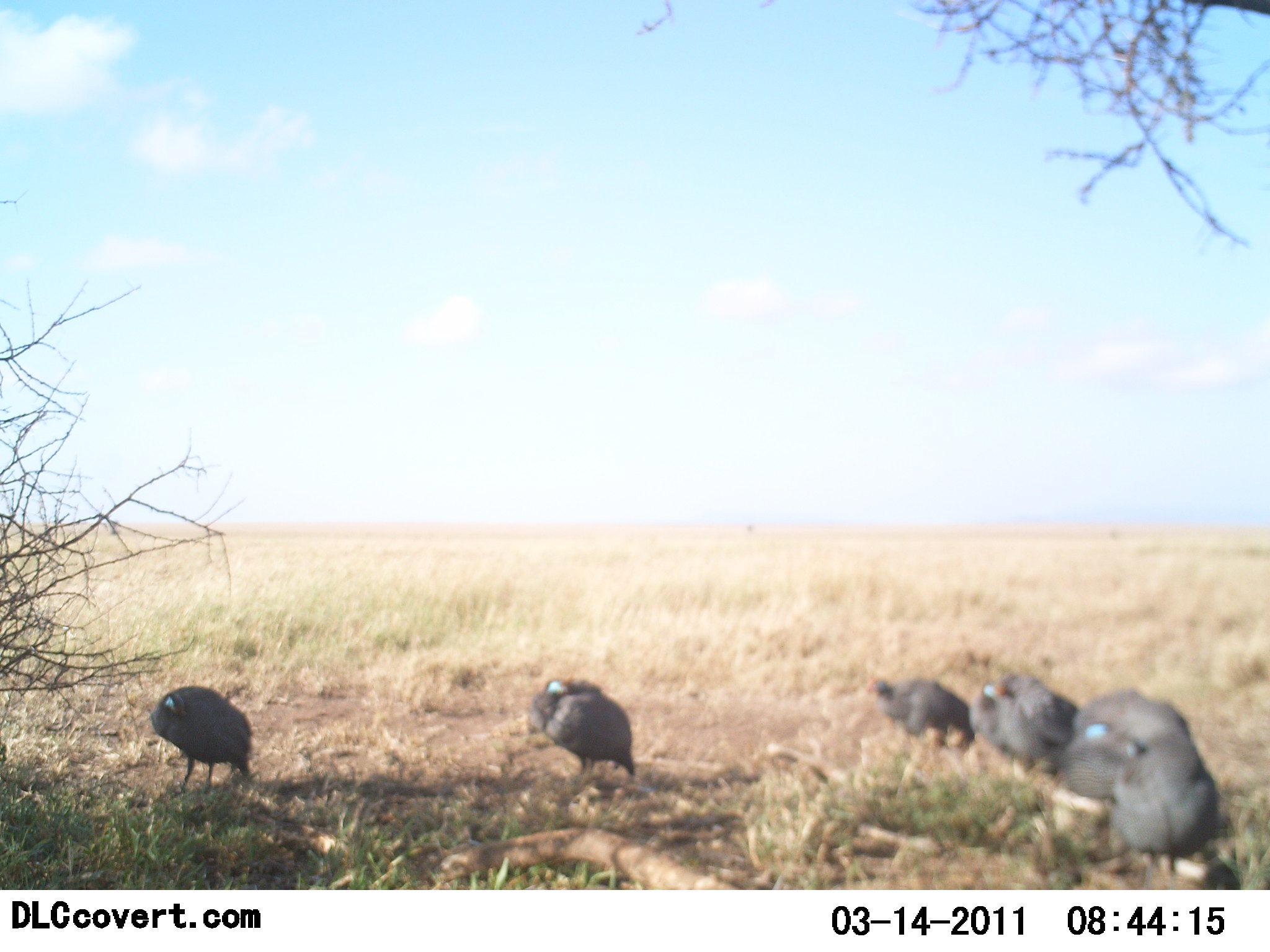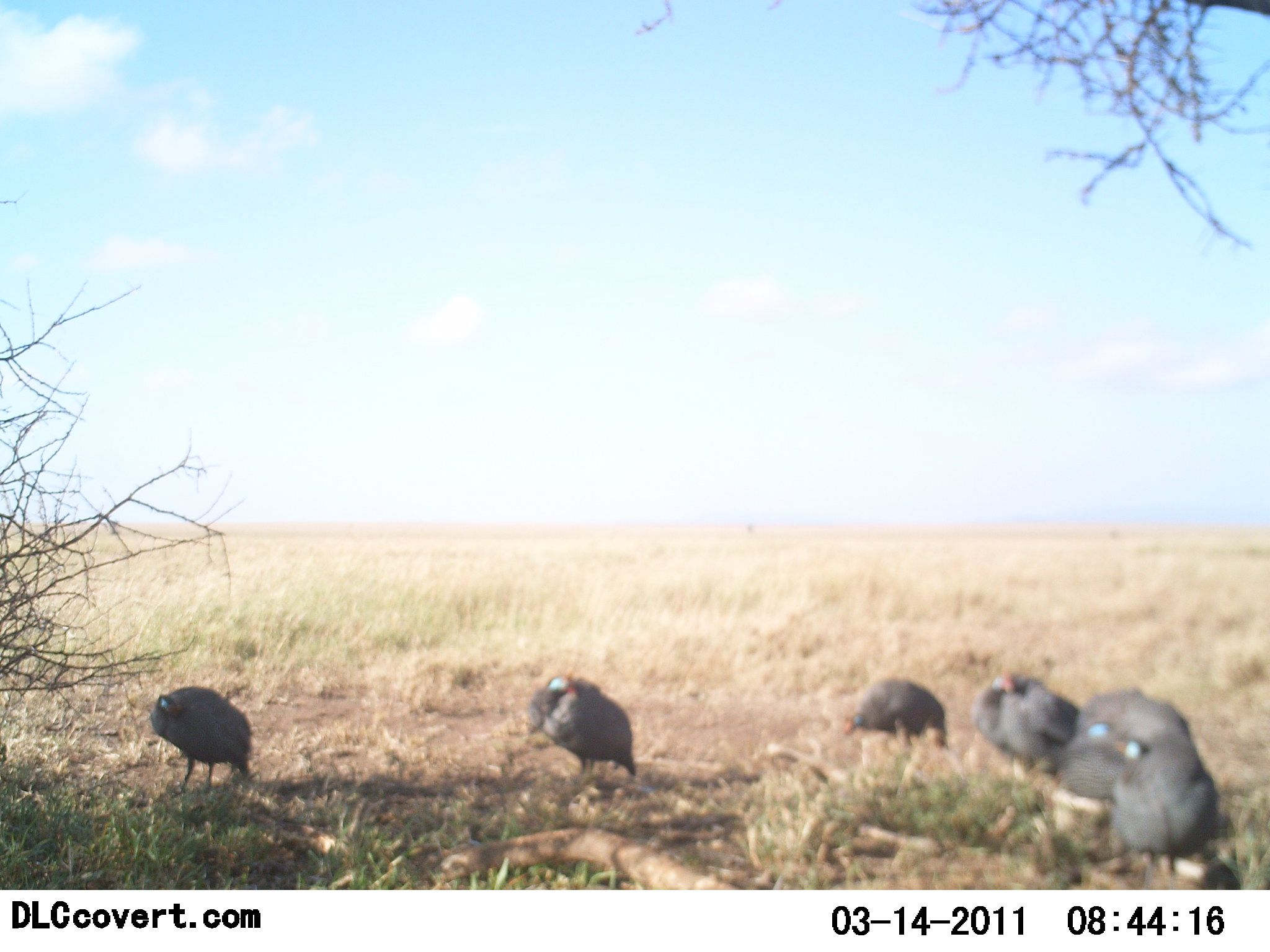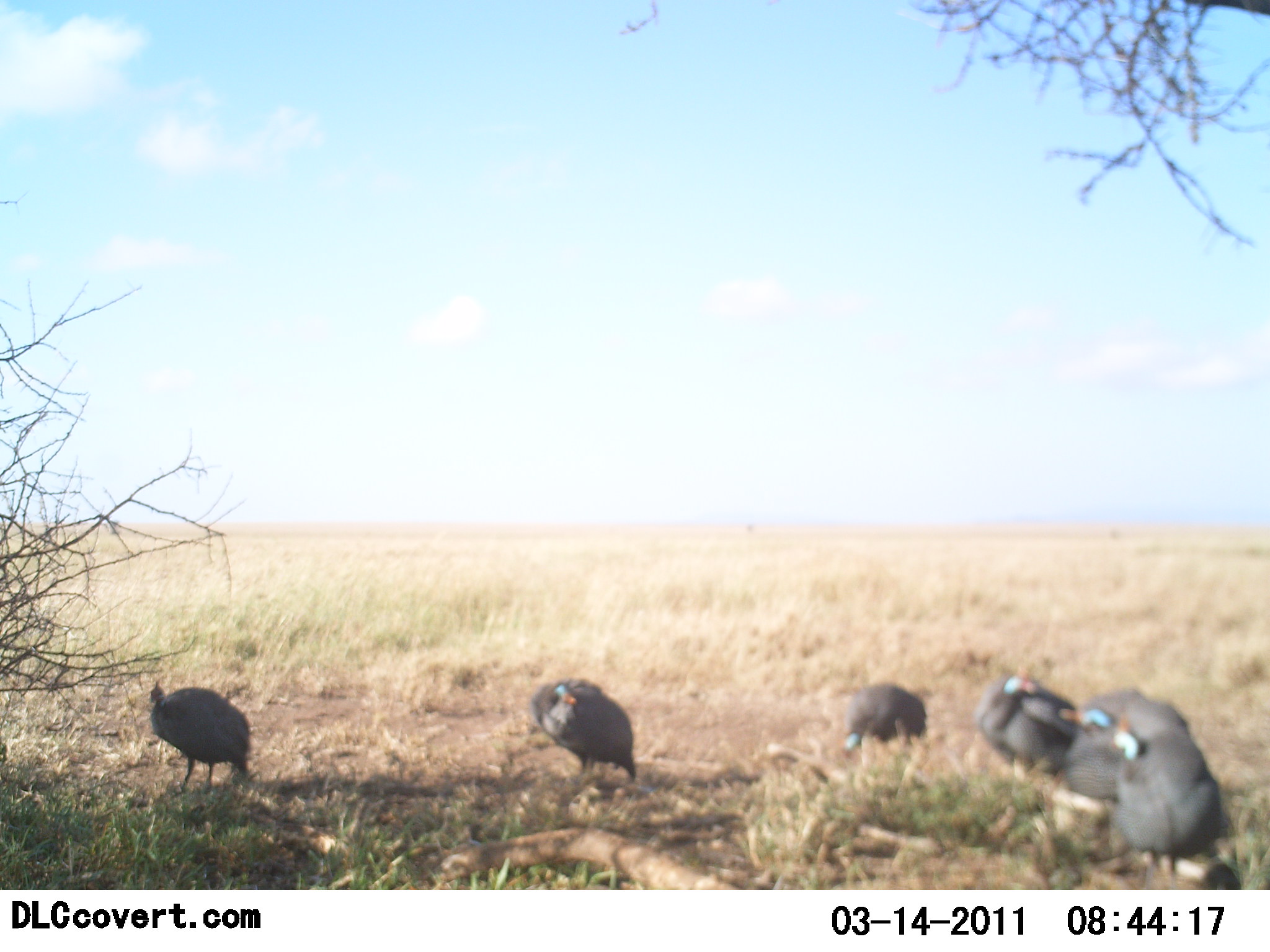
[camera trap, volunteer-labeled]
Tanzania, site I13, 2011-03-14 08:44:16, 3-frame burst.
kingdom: Animalia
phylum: Chordata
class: Aves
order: Galliformes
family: Numididae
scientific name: Numididae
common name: guinea fowl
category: guineafowl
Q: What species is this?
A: Guineafowl (guinea fowl) (Numididae).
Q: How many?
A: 6.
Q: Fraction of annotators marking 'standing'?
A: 54%.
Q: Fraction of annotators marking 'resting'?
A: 23%.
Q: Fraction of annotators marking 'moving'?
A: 23%.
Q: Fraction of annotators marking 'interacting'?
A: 23%.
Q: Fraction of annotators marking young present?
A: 0%.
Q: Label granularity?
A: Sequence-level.